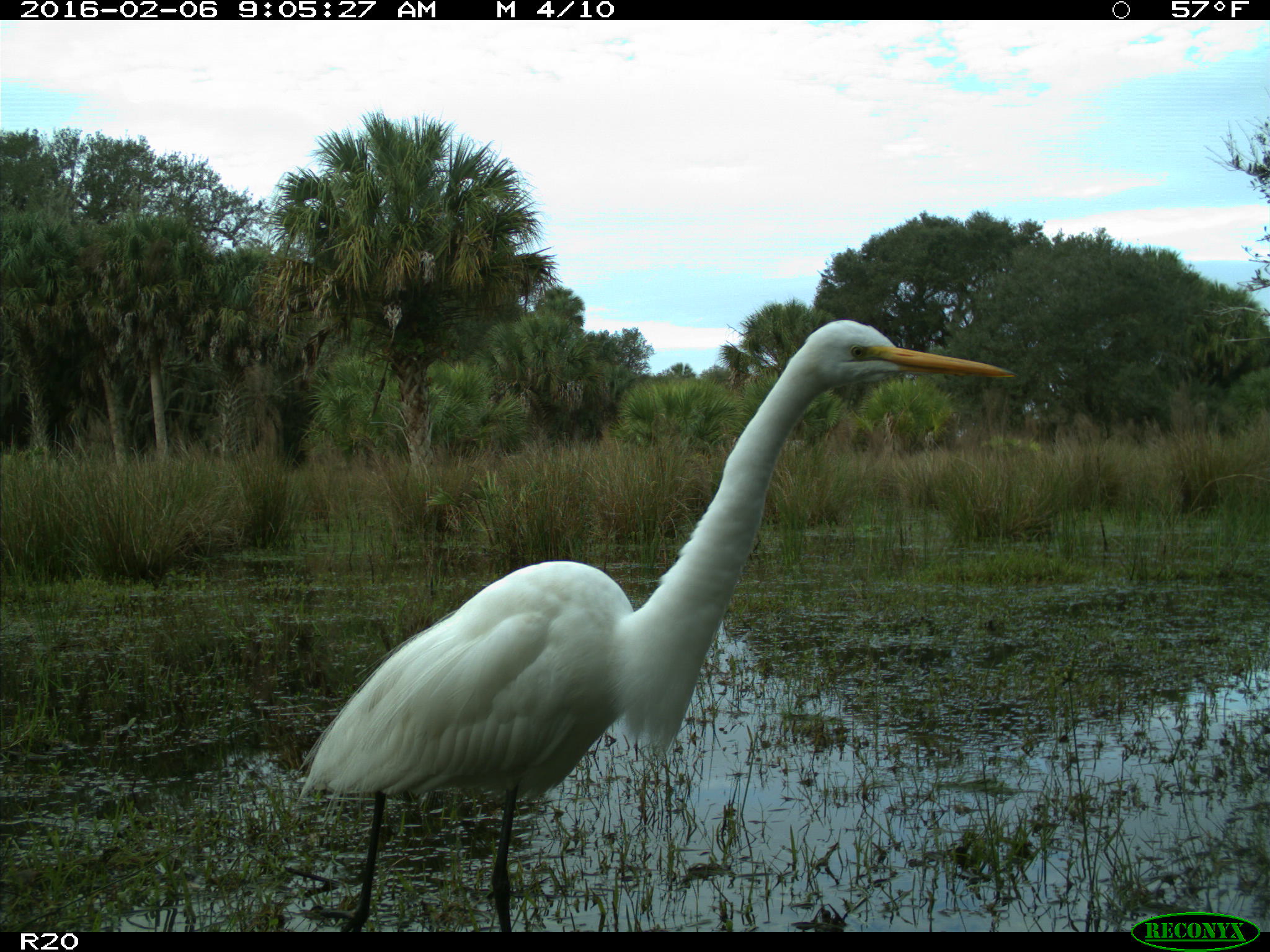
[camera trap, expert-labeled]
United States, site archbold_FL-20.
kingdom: Animalia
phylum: Chordata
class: Aves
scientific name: Aves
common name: birds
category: unidentified bird